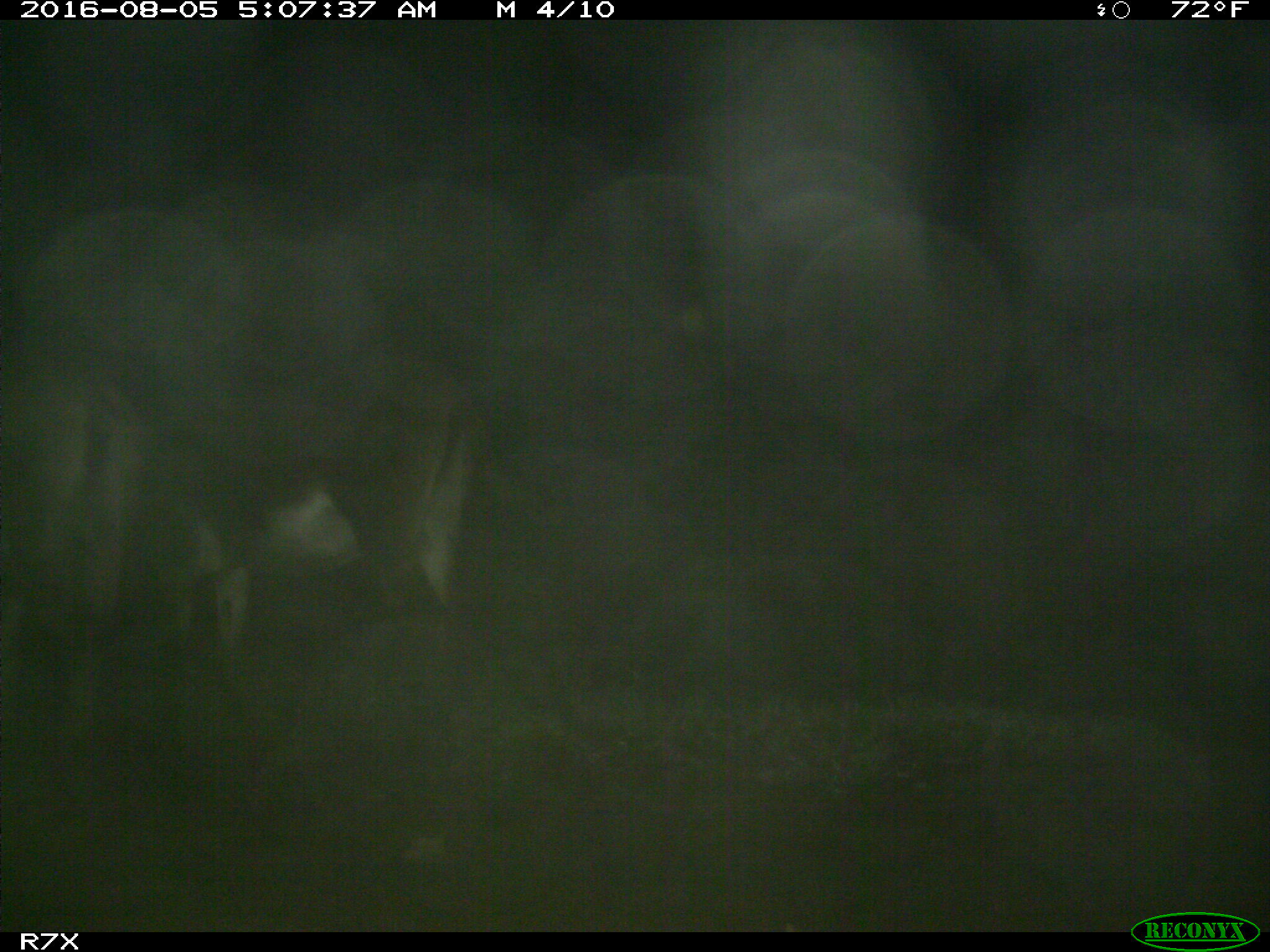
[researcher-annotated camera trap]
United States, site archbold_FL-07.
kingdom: Animalia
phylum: Chordata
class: Mammalia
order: Perissodactyla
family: Equidae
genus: Equus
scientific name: Equus africanus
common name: african wild ass